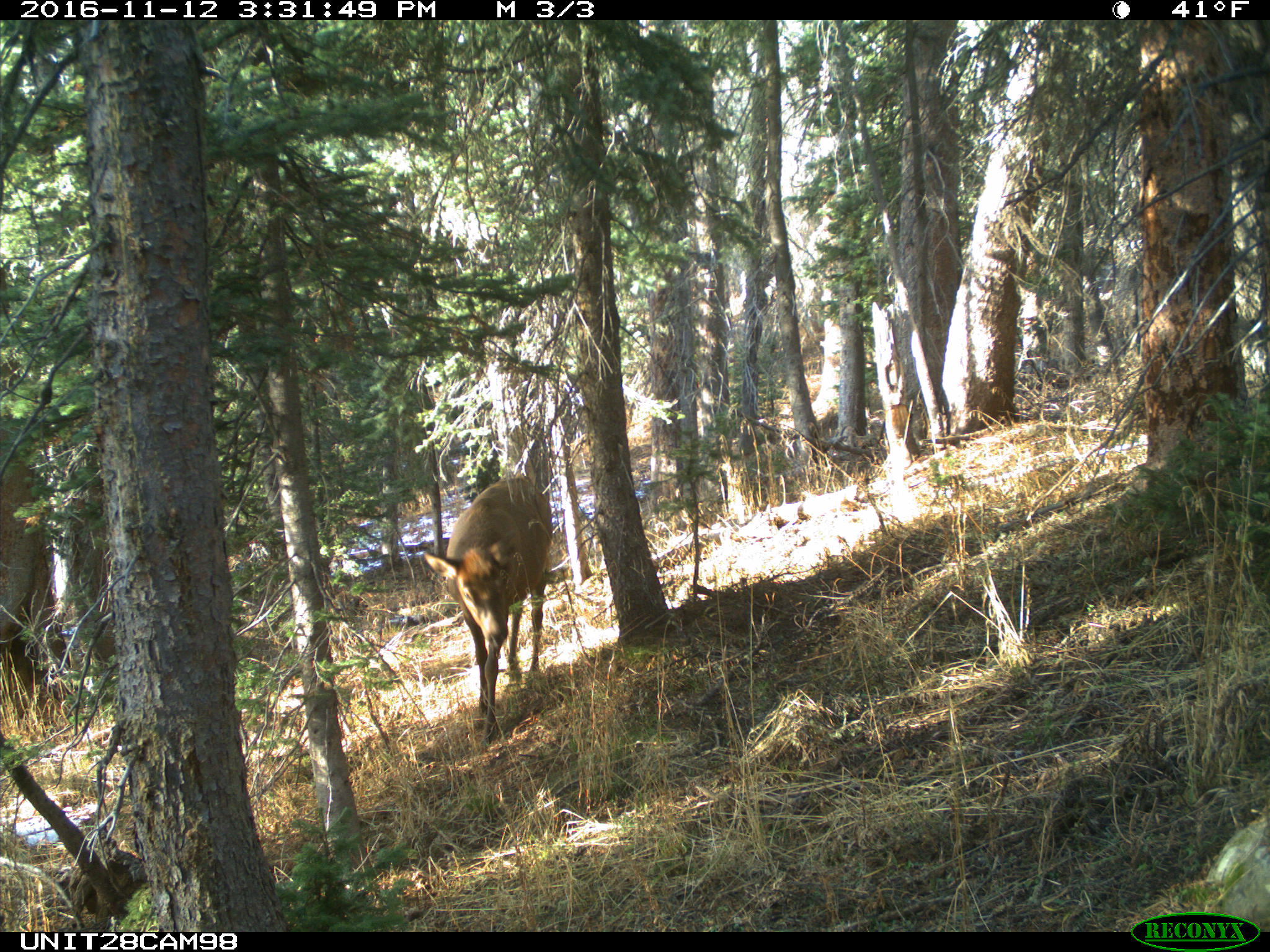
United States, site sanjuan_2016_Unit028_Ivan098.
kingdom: Animalia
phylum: Chordata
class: Mammalia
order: Artiodactyla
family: Cervidae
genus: Cervus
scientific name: Cervus elaphus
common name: red deer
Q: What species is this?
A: Cervus elaphus (red deer).